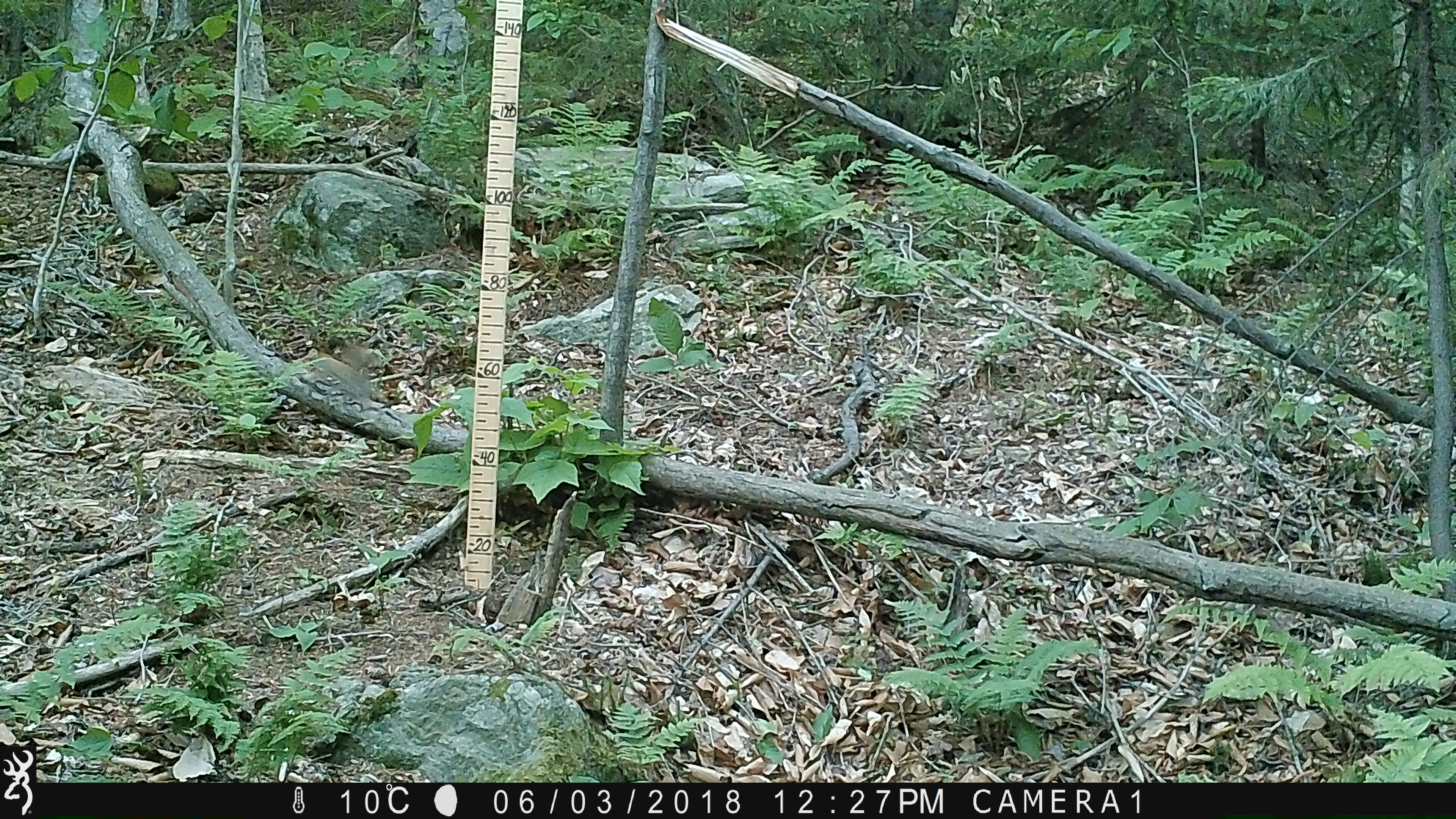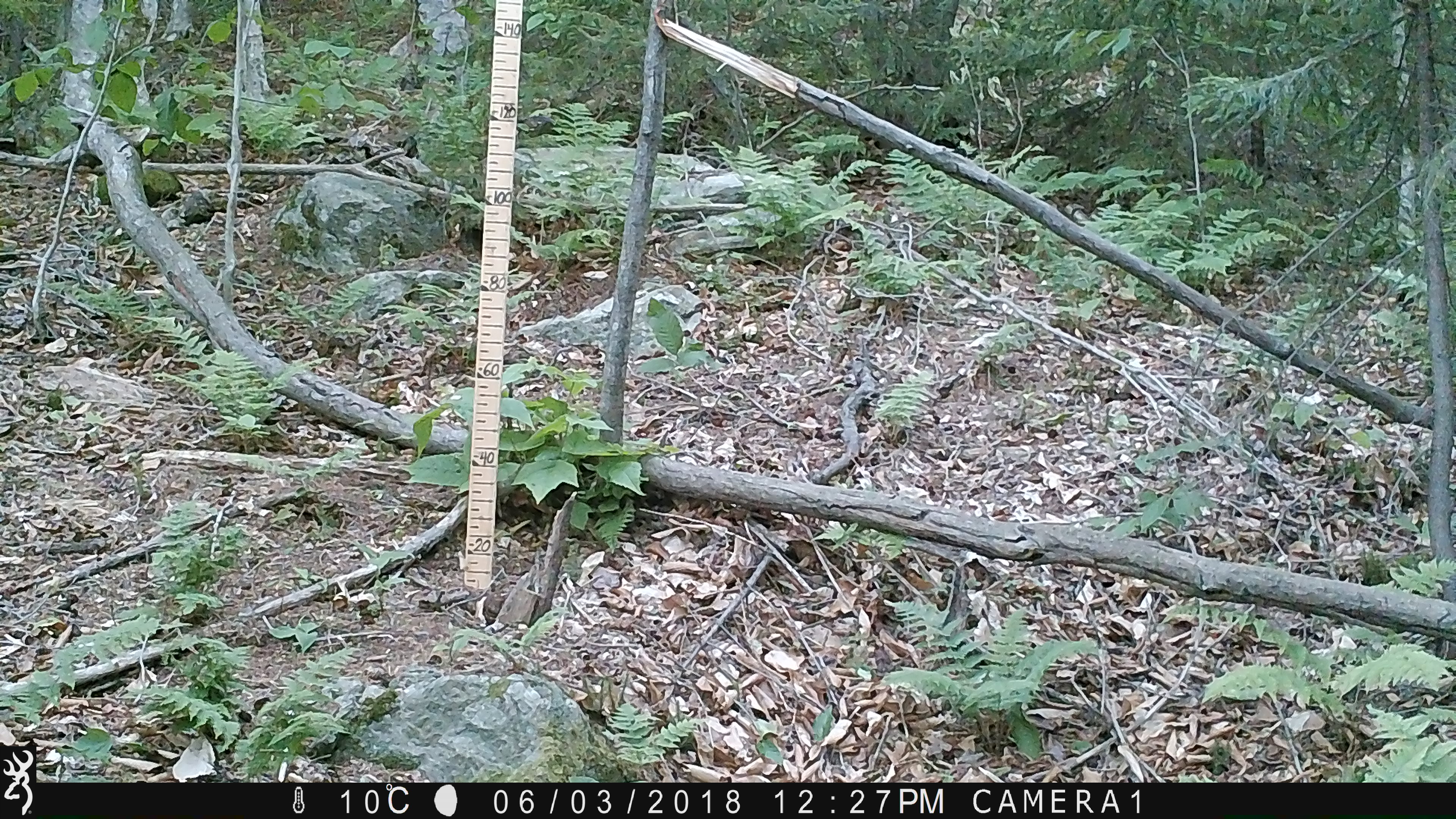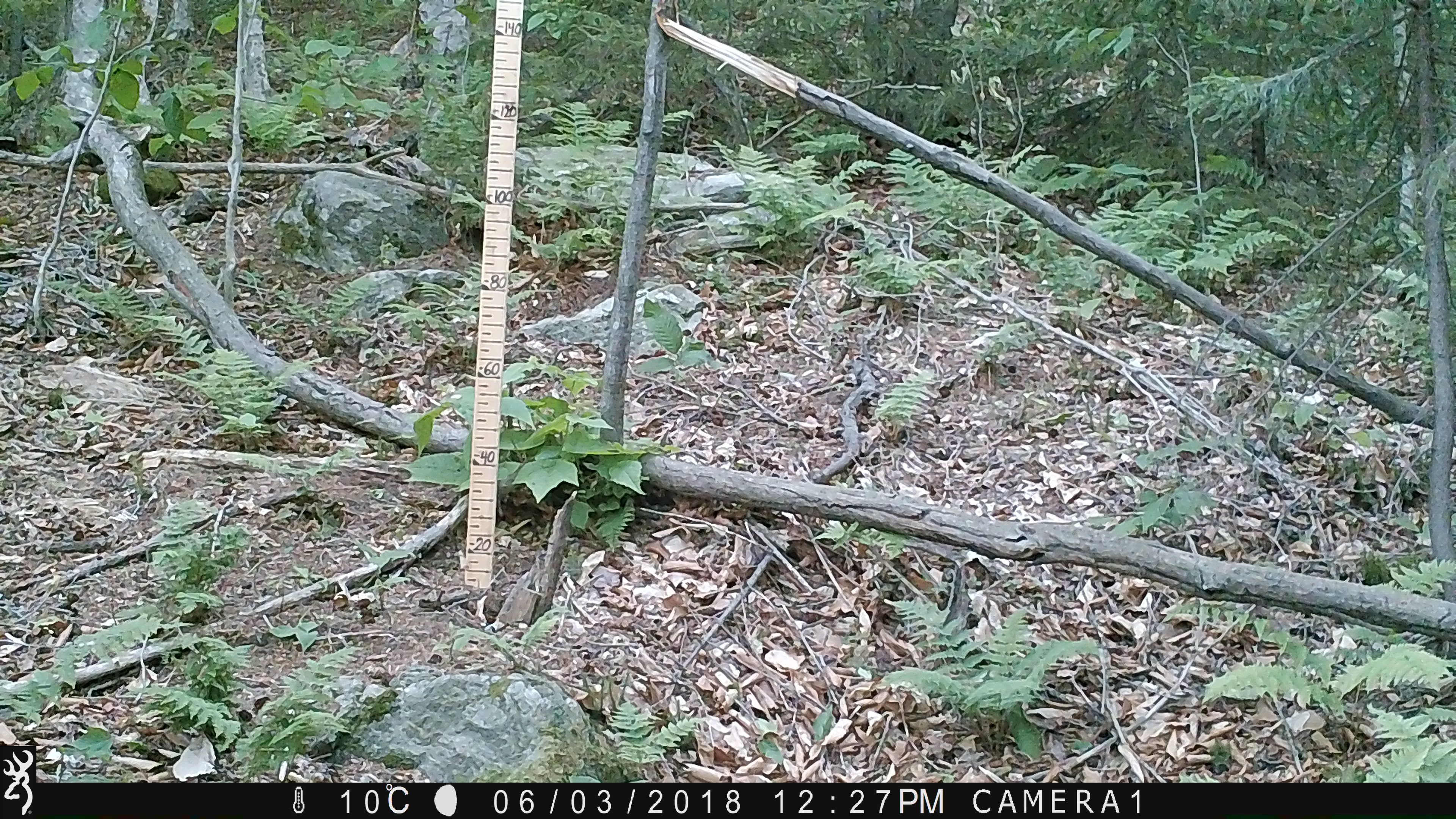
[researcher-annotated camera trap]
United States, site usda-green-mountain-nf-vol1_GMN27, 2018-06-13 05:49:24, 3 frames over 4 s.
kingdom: Animalia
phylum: Chordata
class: Mammalia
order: Rodentia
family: Sciuridae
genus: Tamiasciurus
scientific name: Tamiasciurus hudsonicus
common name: red squirrel